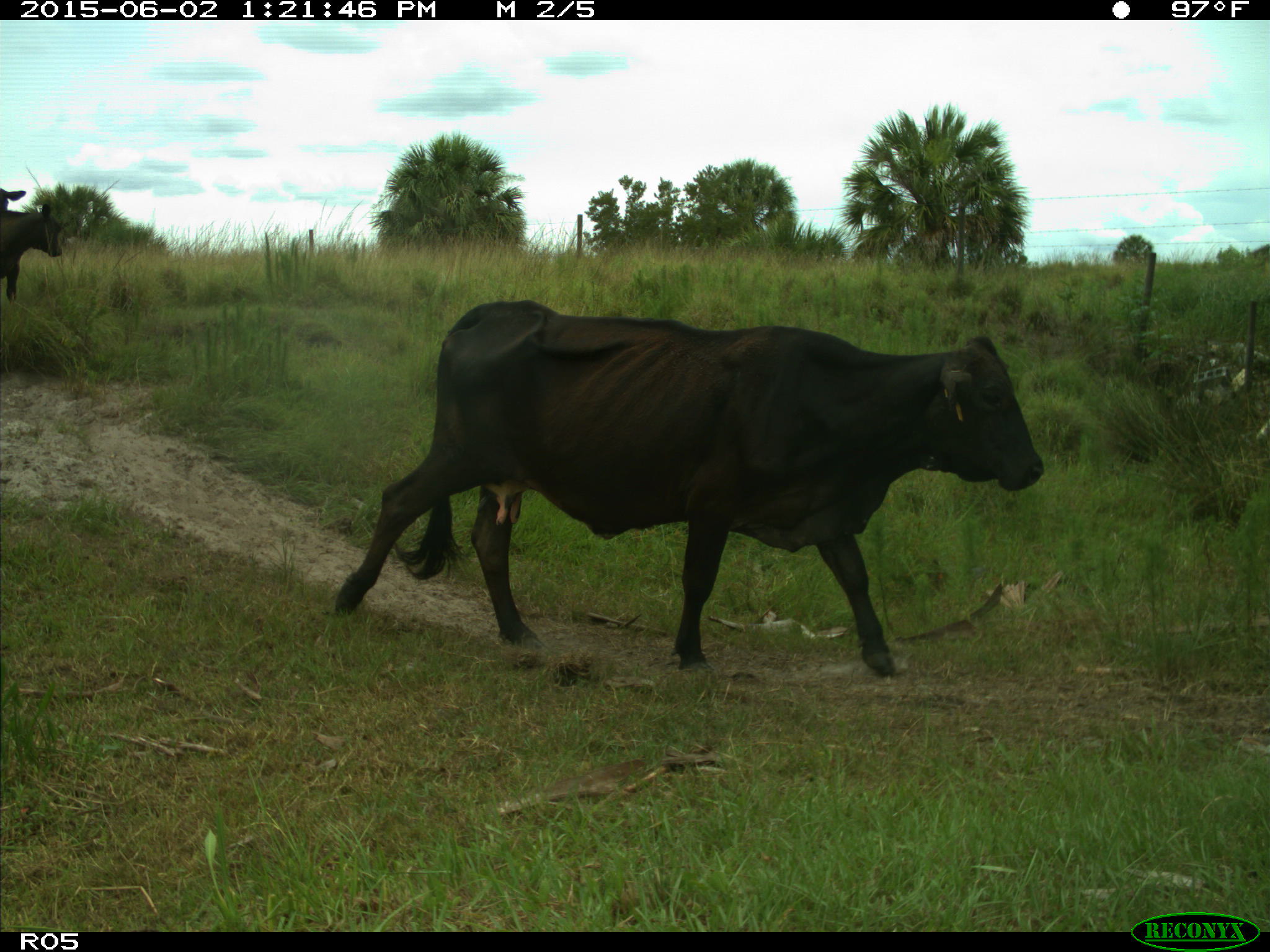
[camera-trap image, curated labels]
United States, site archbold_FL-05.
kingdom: Animalia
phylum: Chordata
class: Mammalia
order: Artiodactyla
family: Bovidae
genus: Bos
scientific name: Bos taurus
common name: domestic cow